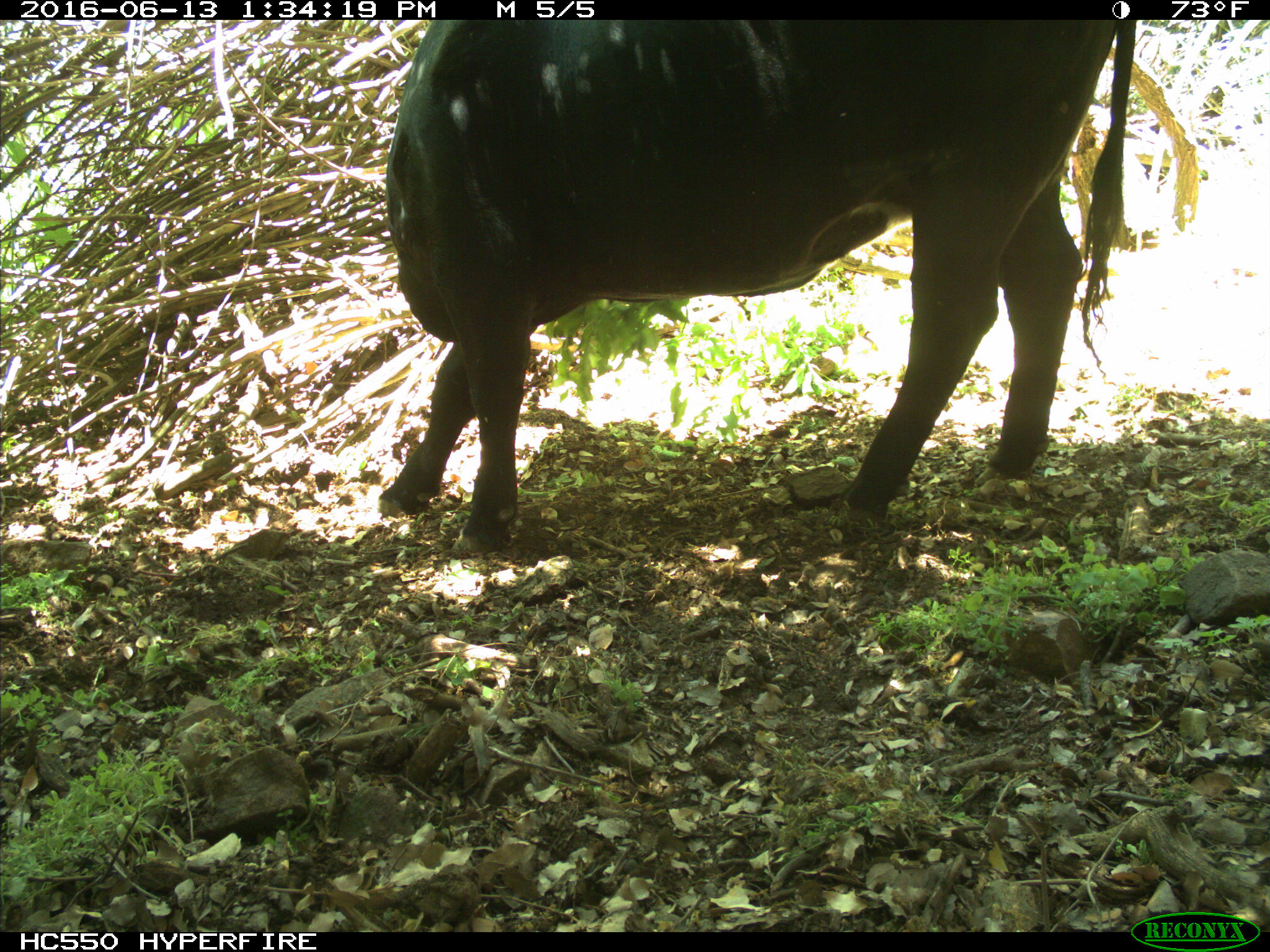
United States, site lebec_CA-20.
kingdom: Animalia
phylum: Chordata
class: Mammalia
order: Artiodactyla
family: Bovidae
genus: Bos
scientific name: Bos taurus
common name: domestic cow